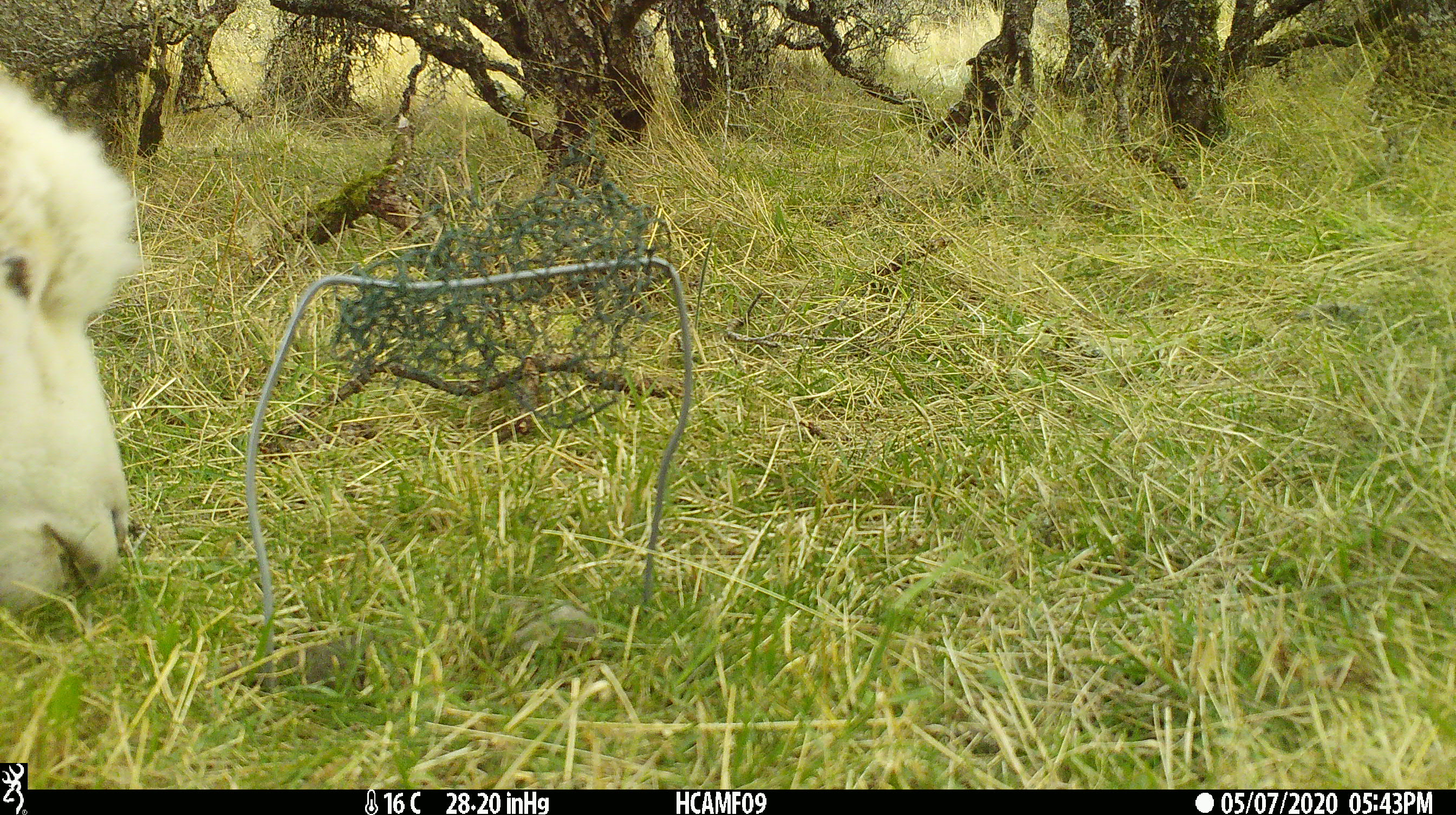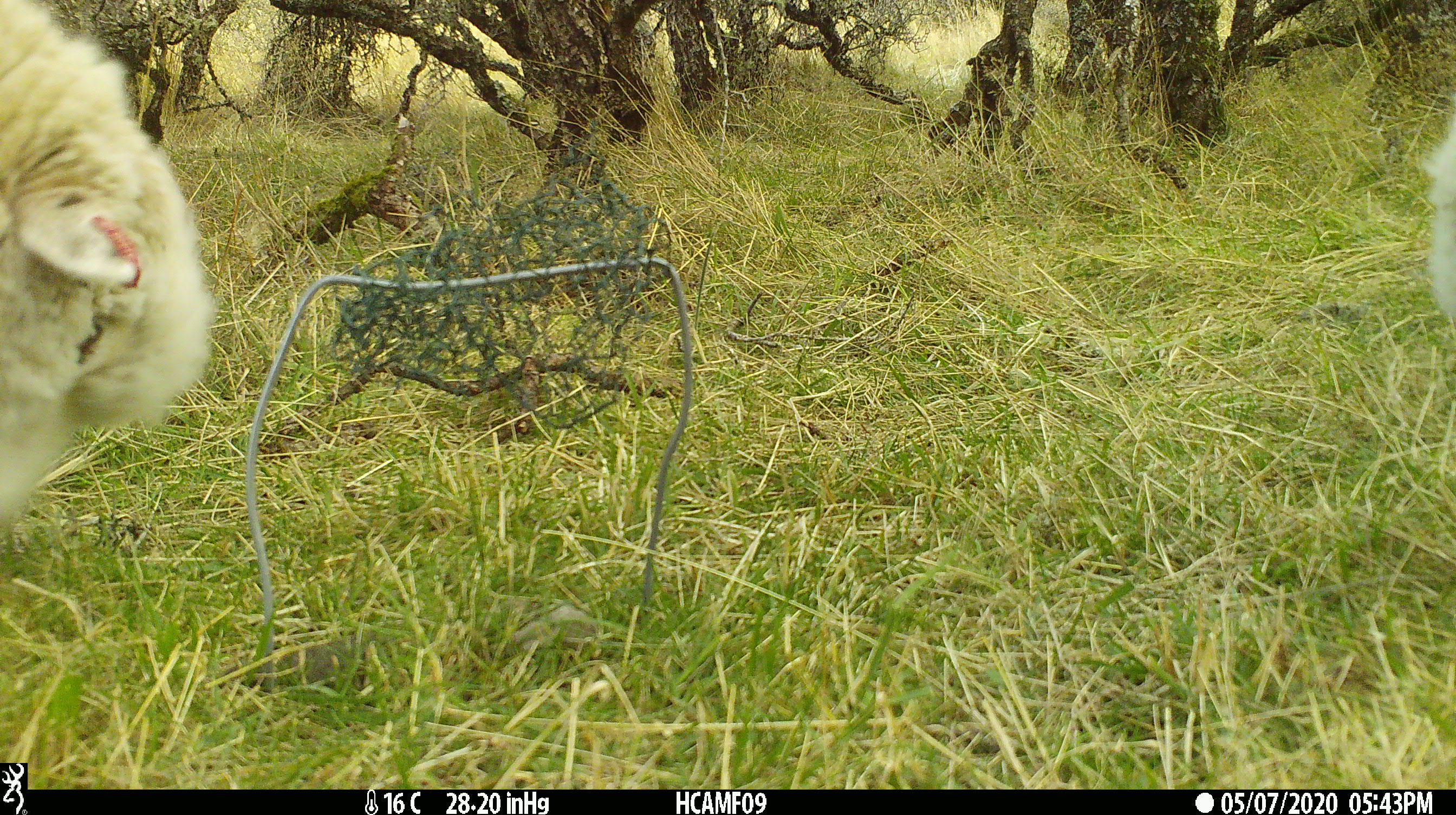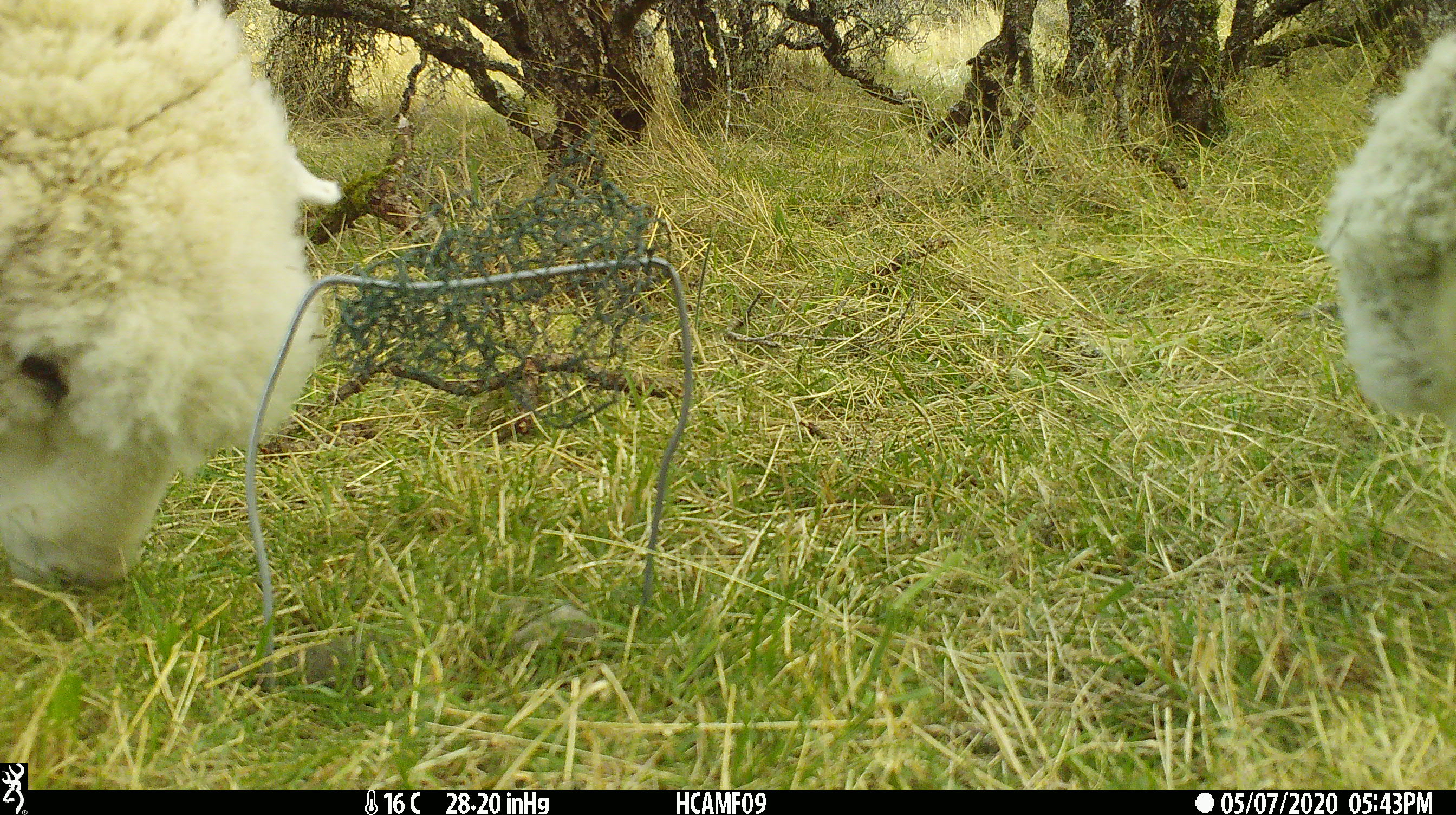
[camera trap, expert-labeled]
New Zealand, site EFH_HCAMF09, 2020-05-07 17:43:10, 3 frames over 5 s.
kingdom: Animalia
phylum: Chordata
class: Mammalia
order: Artiodactyla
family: Bovidae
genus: Ovis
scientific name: Ovis aries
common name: domestic sheep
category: sheep